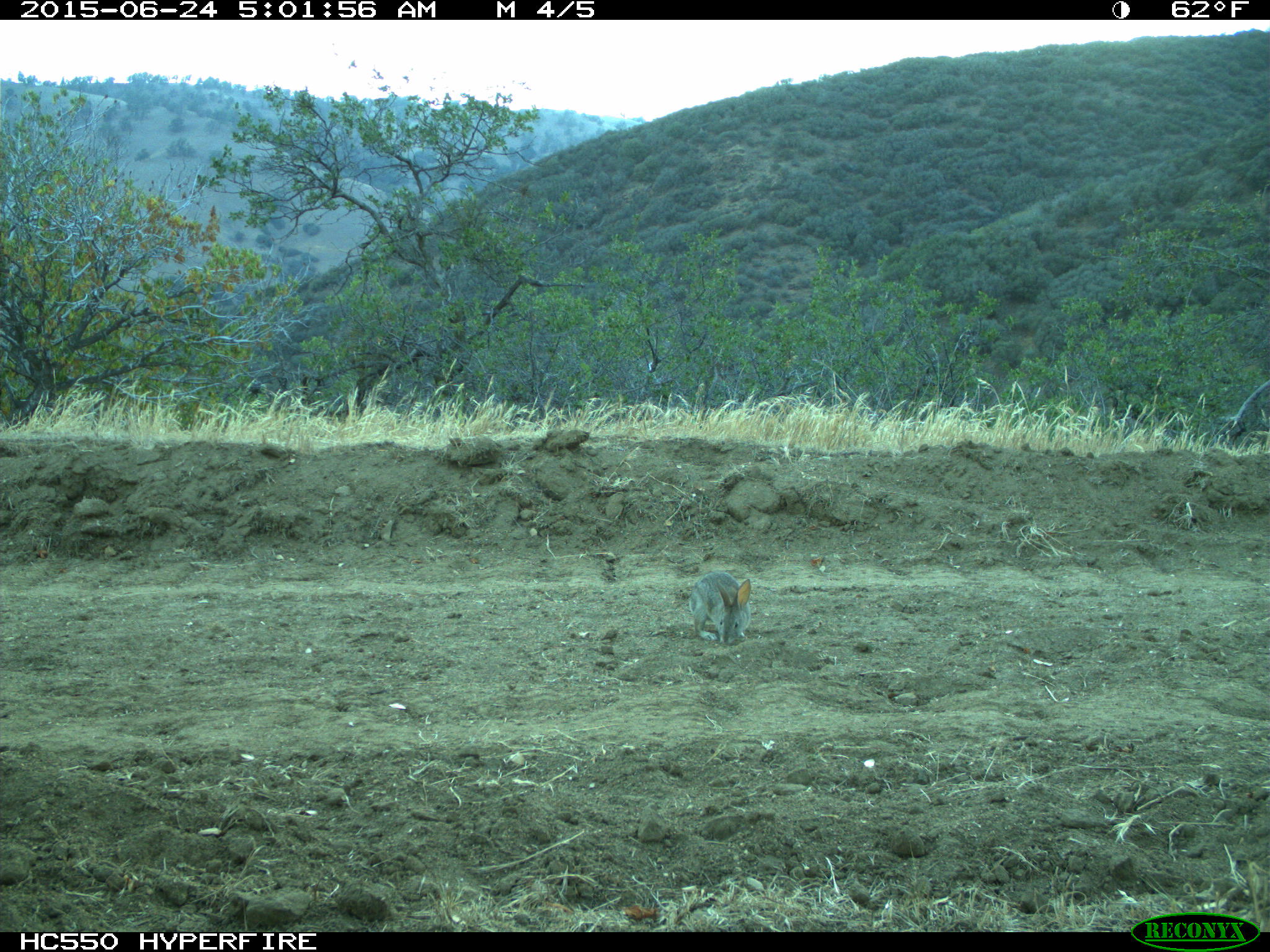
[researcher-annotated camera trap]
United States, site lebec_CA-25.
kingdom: Animalia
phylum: Chordata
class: Mammalia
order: Lagomorpha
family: Leporidae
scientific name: Leporidae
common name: rabbits and hares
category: unidentified rabbit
Unidentified rabbit (rabbits and hares) (Leporidae).